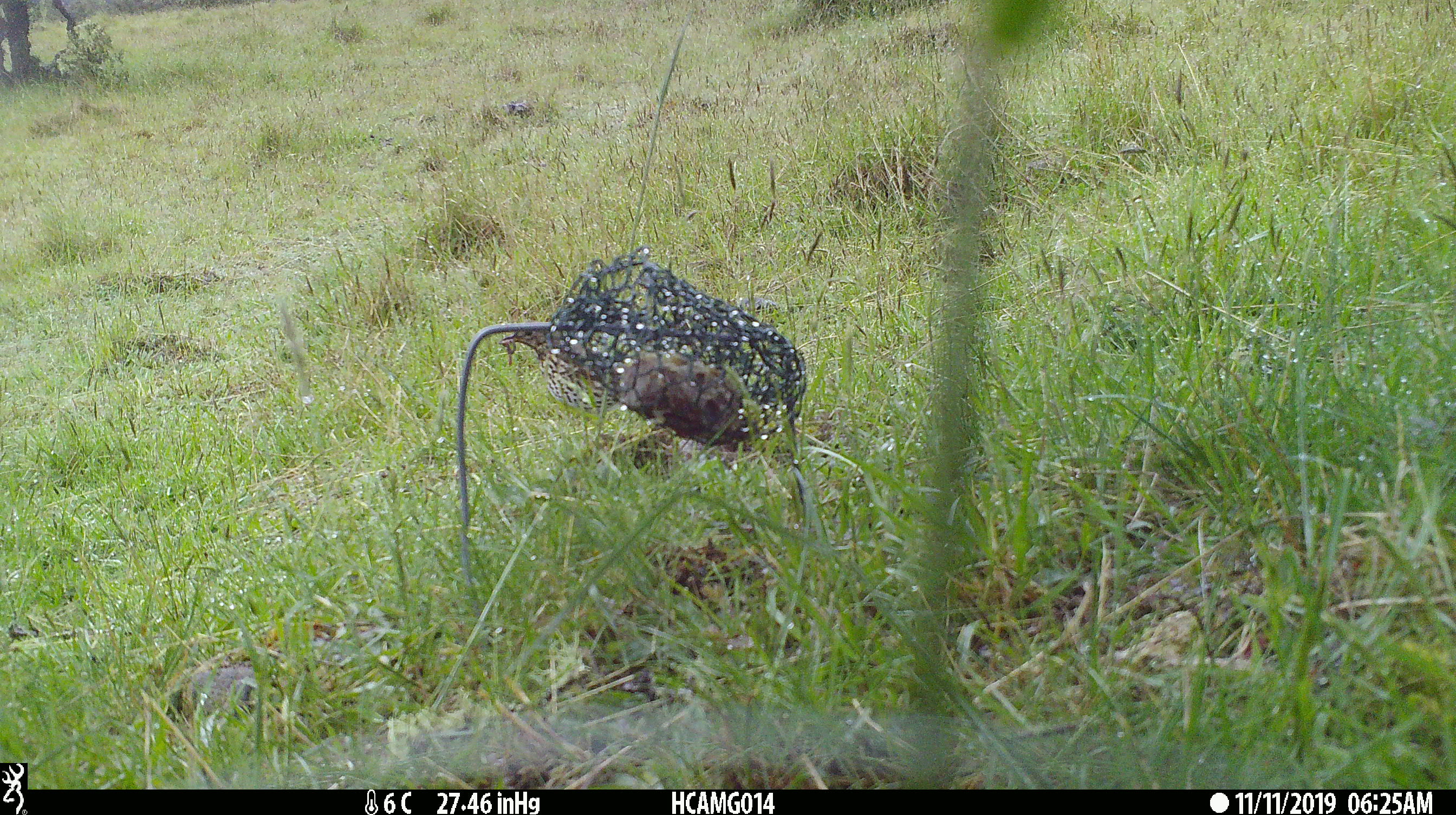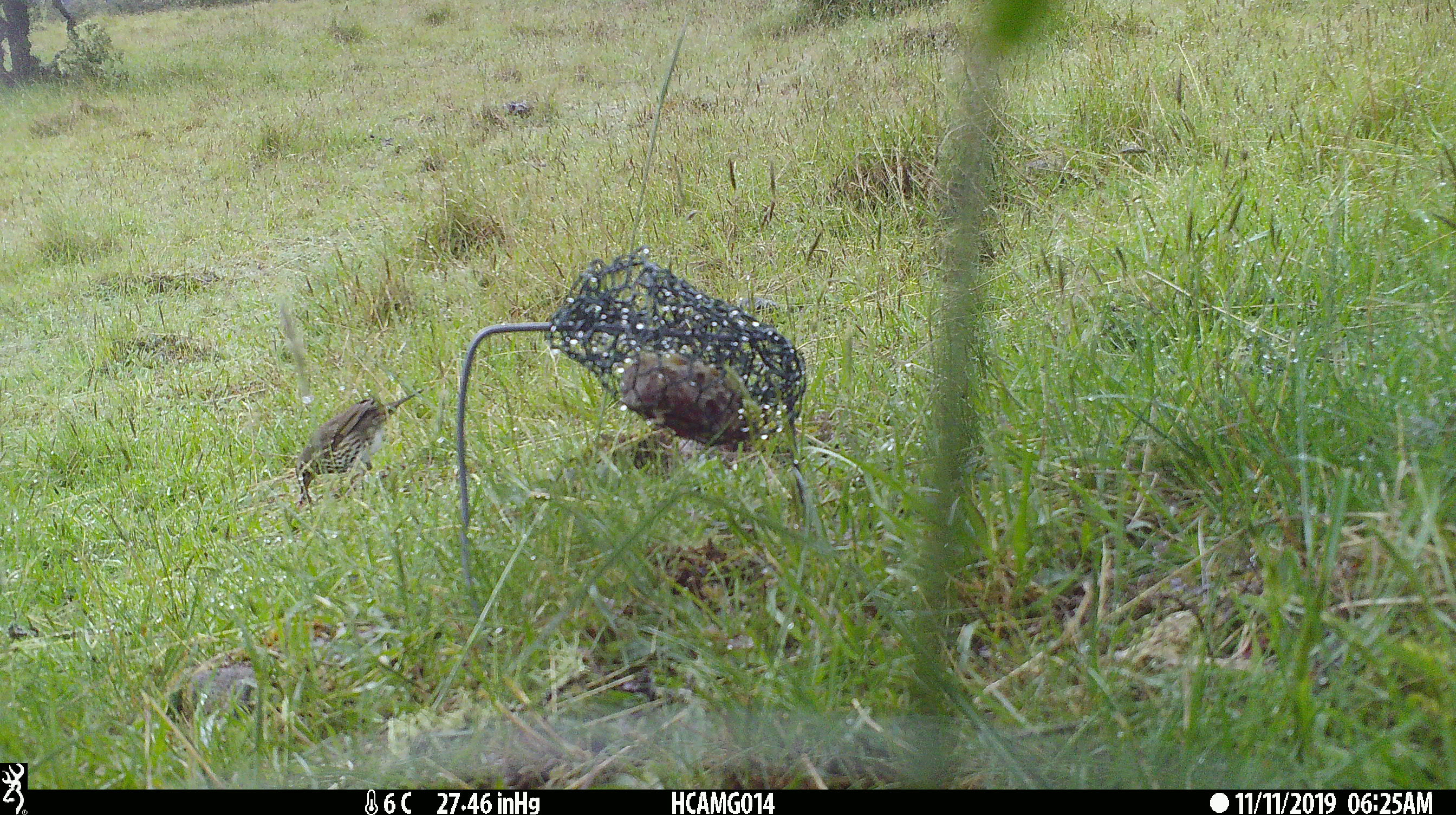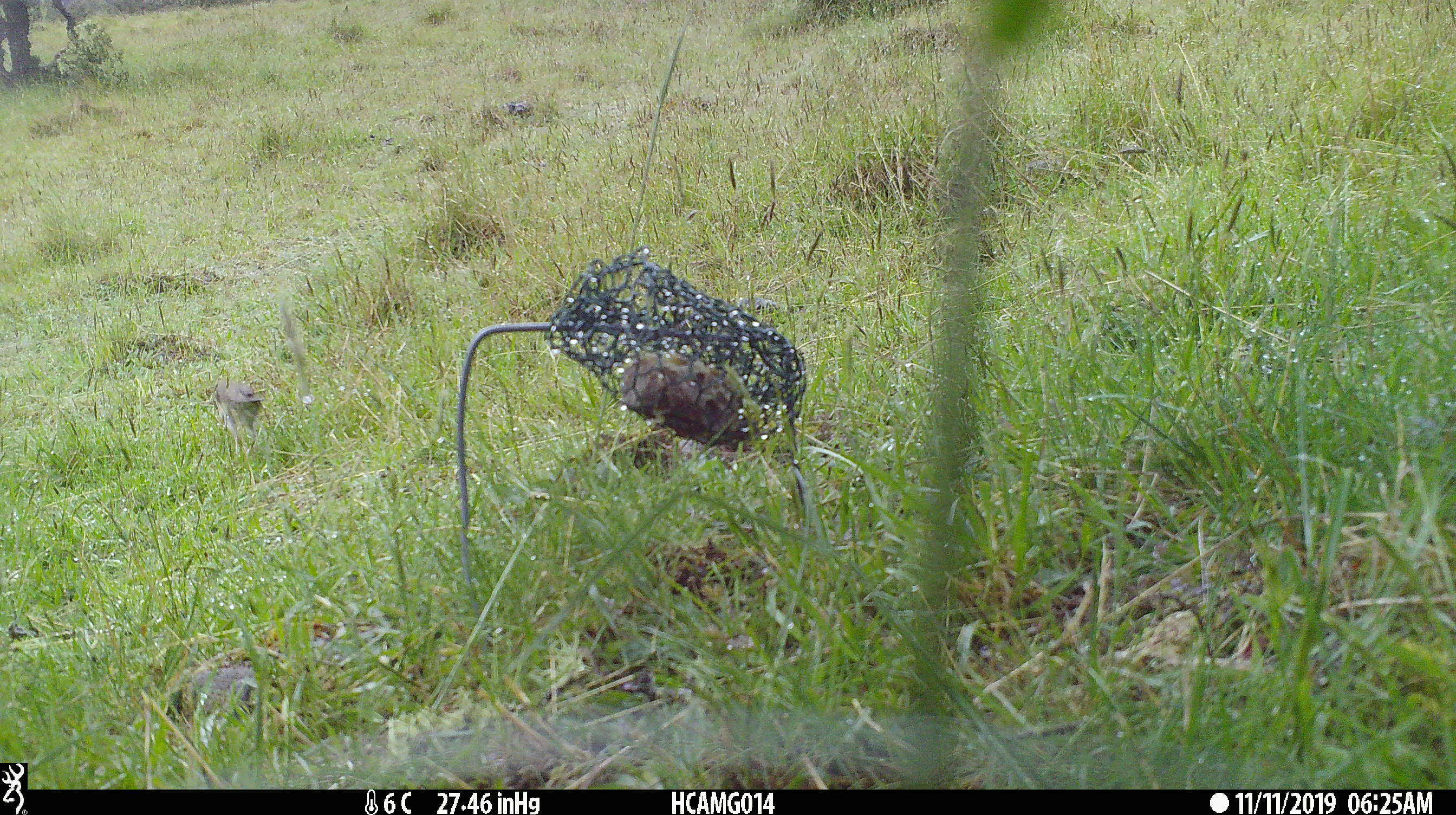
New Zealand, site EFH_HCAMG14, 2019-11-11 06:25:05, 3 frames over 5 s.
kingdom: Animalia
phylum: Chordata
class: Aves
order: Passeriformes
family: Turdidae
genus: Turdus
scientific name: Turdus philomelos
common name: song thrush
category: thrush